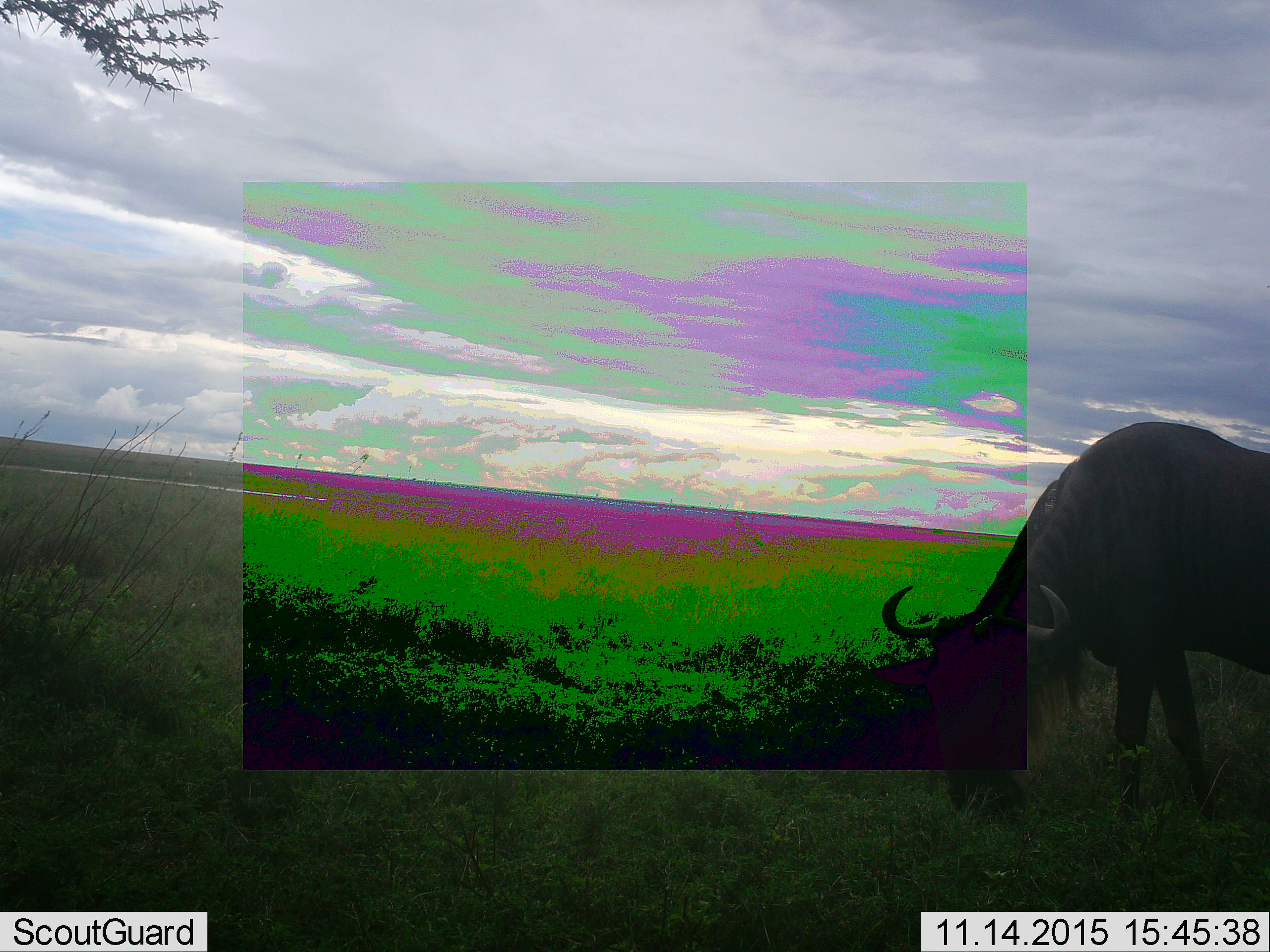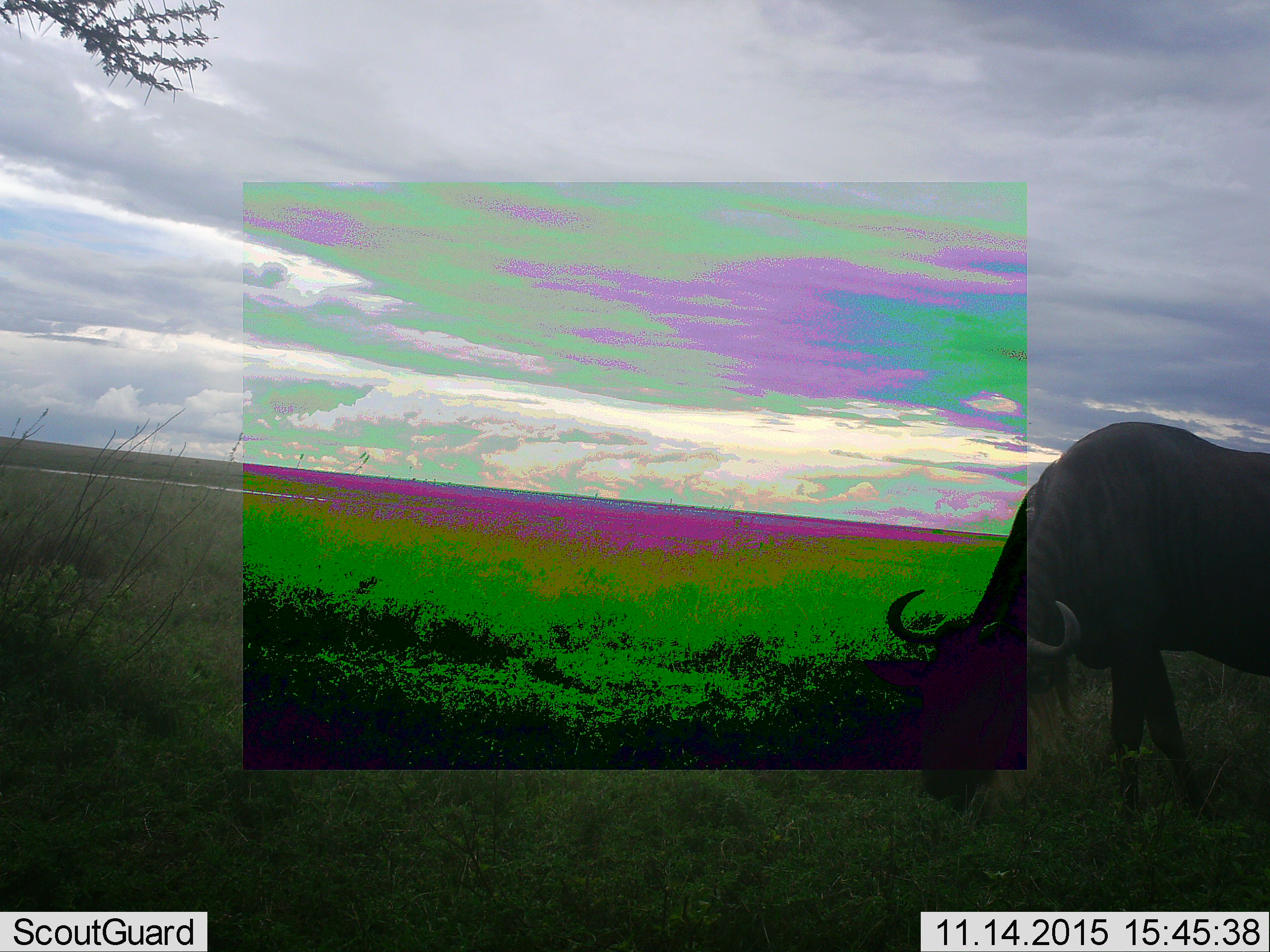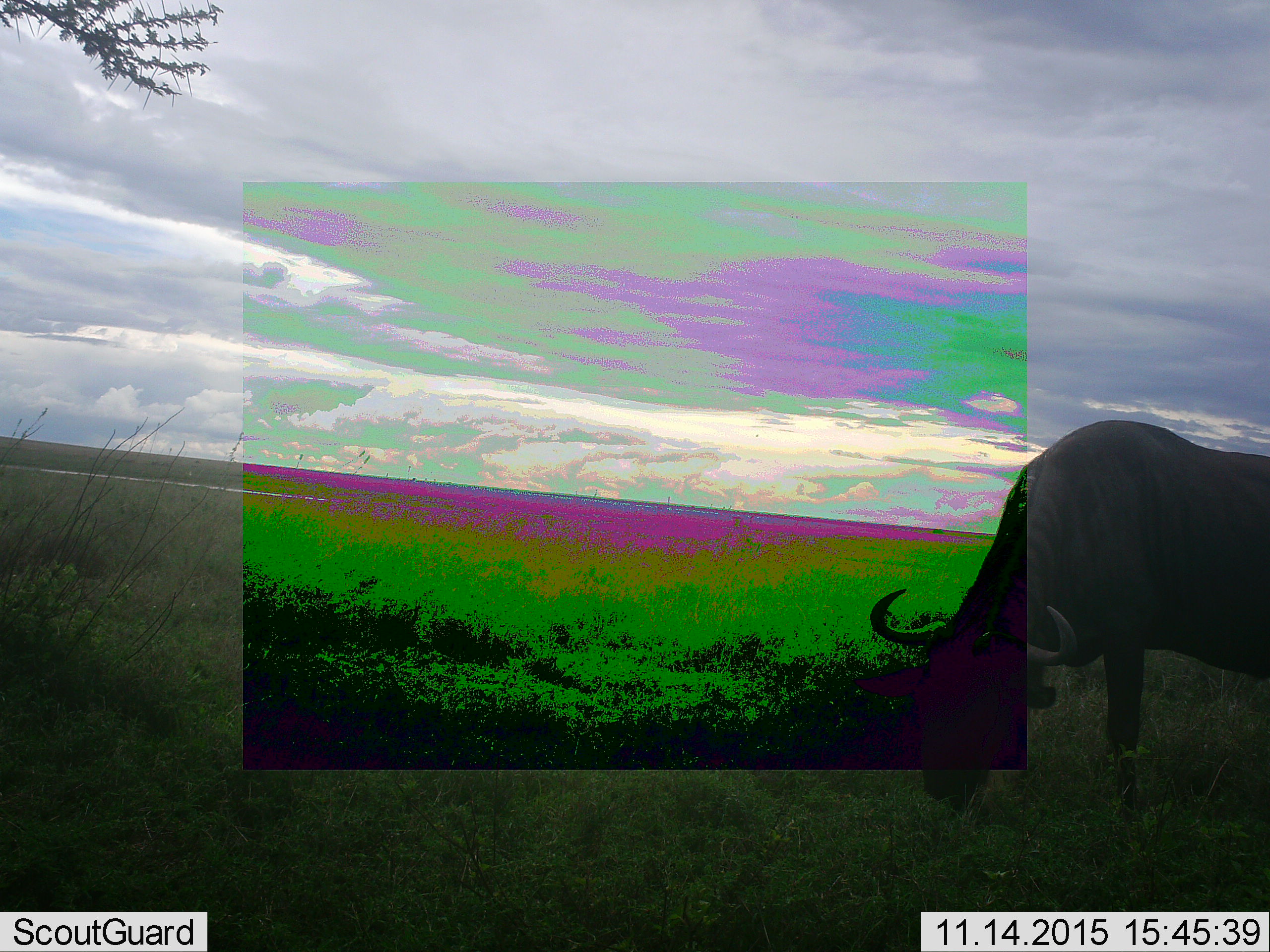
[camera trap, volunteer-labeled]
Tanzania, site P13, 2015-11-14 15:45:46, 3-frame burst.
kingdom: Animalia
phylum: Chordata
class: Mammalia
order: Artiodactyla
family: Bovidae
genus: Connochaetes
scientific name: Connochaetes taurinus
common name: blue wildebeest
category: wildebeest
Wildebeest (blue wildebeest) (Connochaetes taurinus), count 1. Behavior (volunteer vote fractions): standing 10%, resting 0%, moving 10%, interacting 0%. Young present (vote fraction): 0%. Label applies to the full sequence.